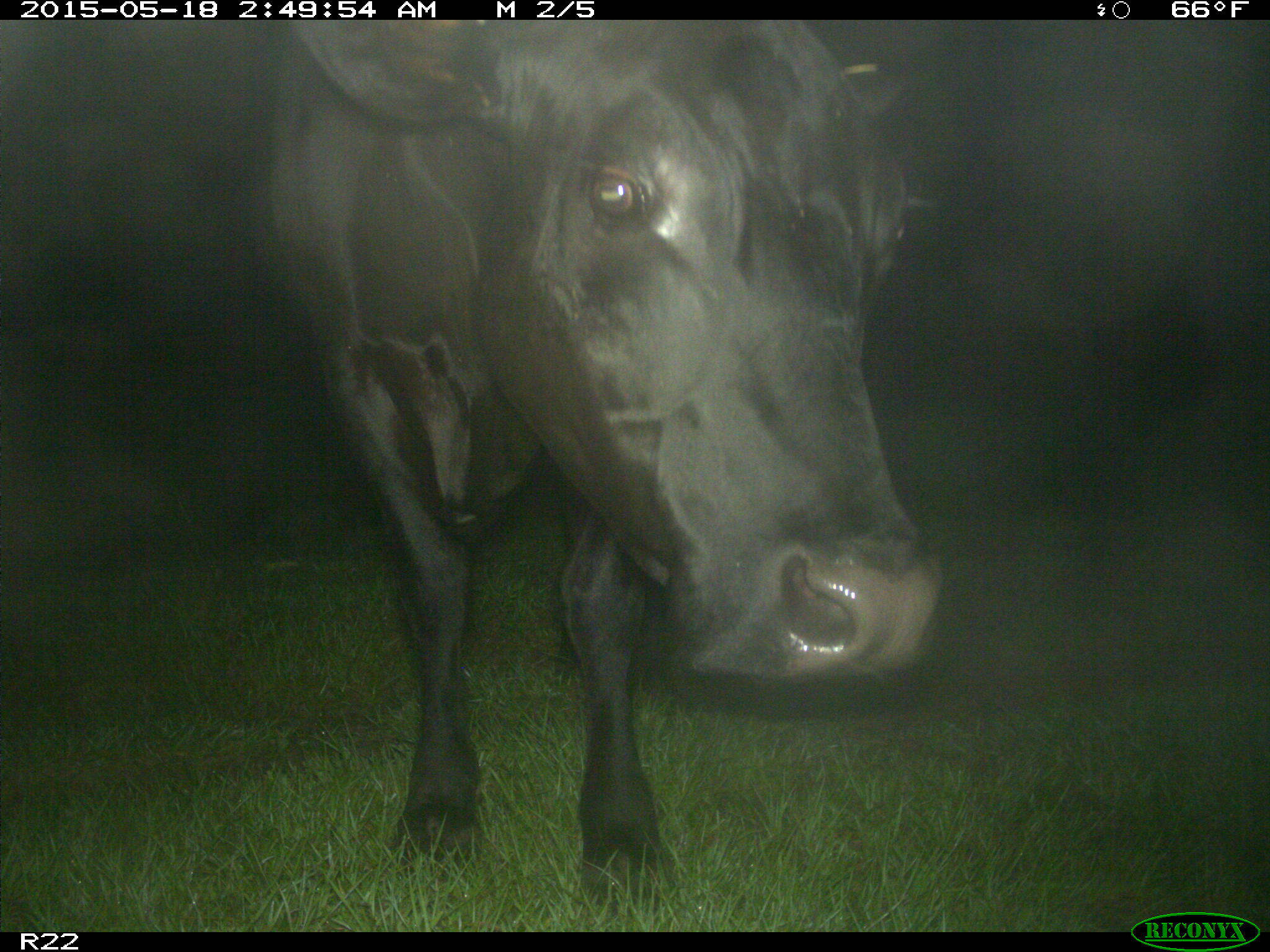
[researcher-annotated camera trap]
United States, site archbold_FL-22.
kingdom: Animalia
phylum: Chordata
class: Mammalia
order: Artiodactyla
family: Bovidae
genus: Bos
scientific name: Bos taurus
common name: domestic cow